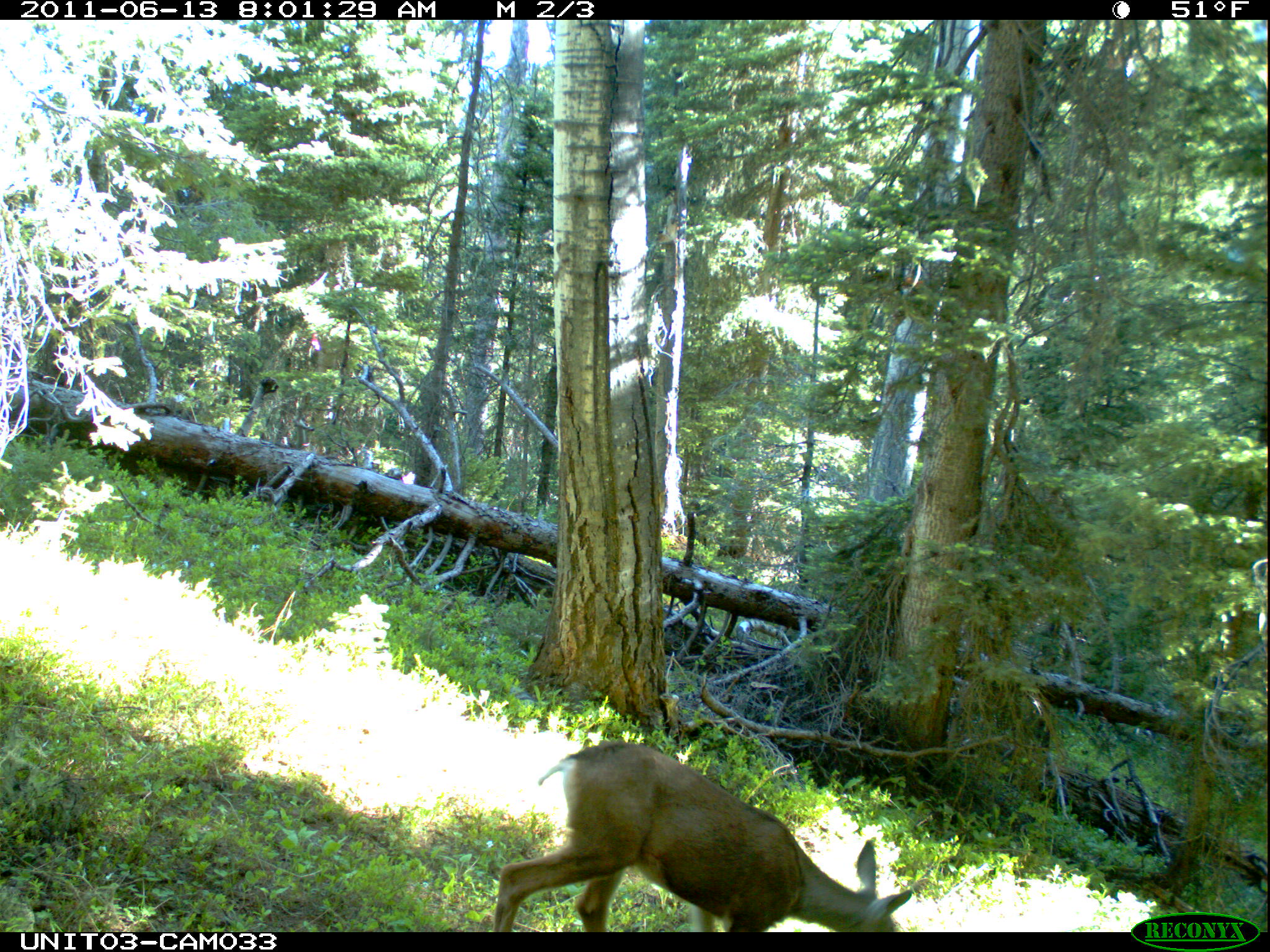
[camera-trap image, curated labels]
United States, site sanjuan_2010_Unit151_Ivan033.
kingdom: Animalia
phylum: Chordata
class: Mammalia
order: Artiodactyla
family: Cervidae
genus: Odocoileus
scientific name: Odocoileus hemionus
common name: mule deer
Odocoileus hemionus (mule deer).